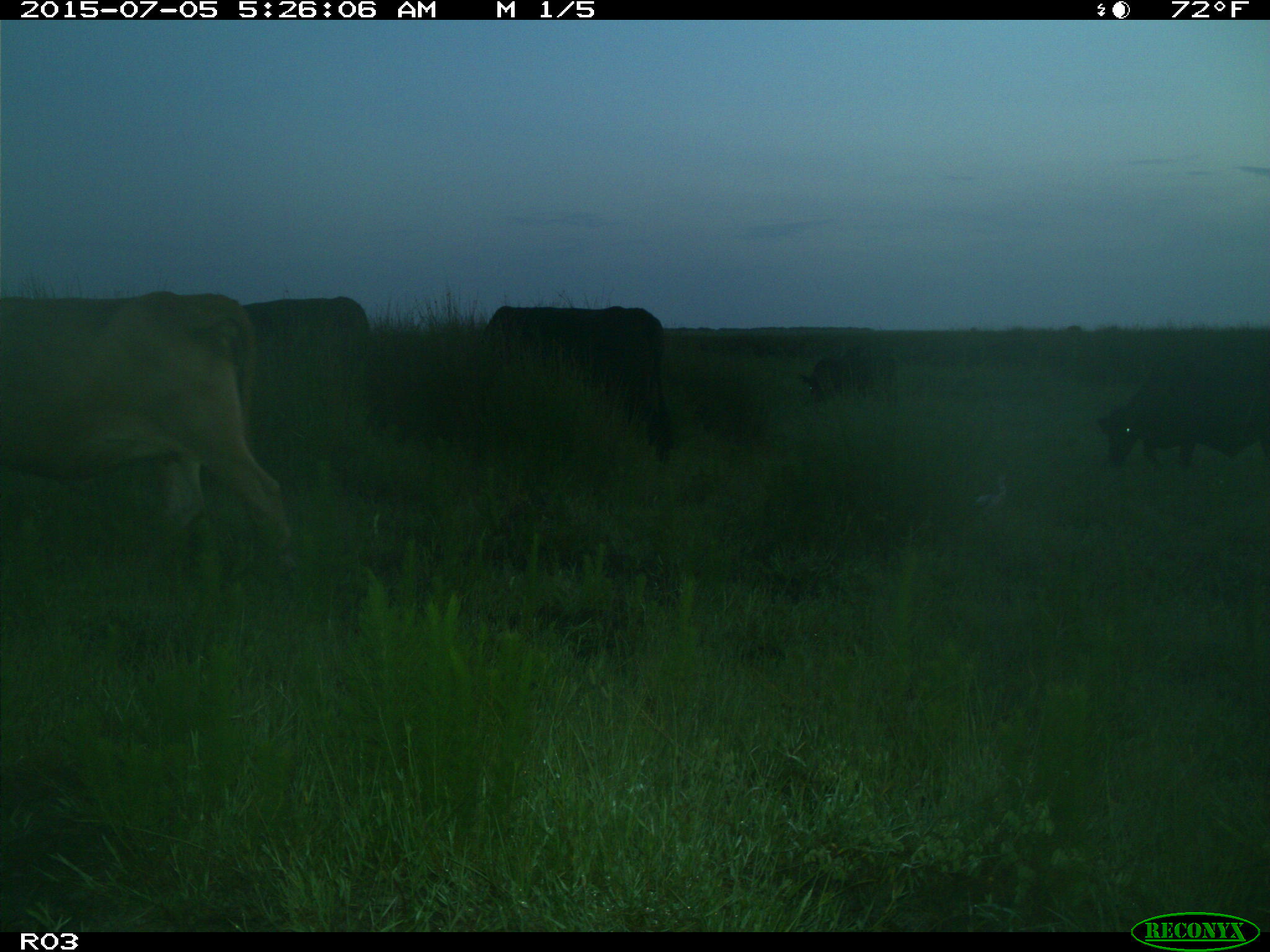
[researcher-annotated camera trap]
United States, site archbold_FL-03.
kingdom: Animalia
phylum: Chordata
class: Mammalia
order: Artiodactyla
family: Bovidae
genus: Bos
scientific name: Bos taurus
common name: domestic cow